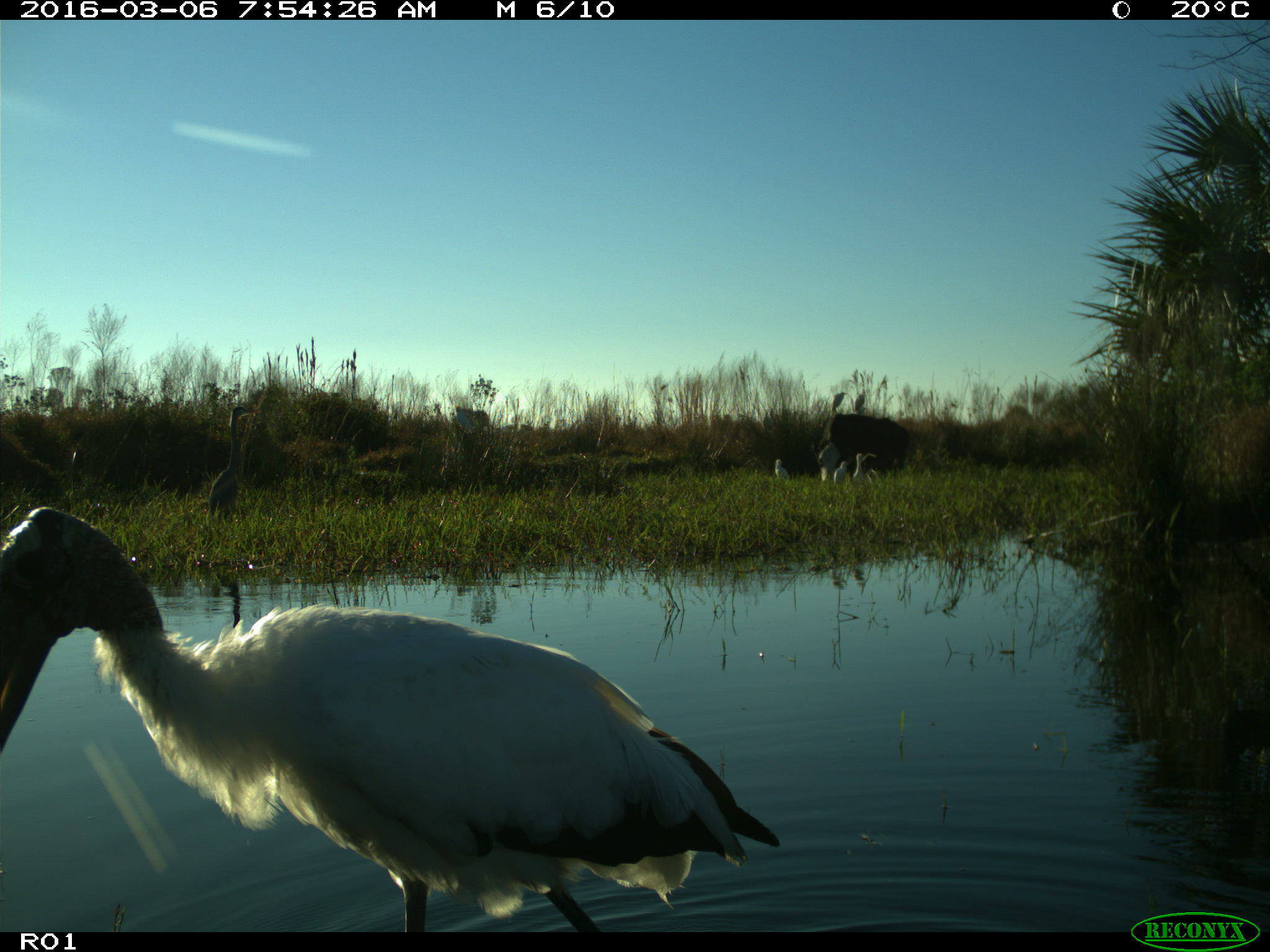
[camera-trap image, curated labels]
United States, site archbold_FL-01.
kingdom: Animalia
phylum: Chordata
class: Aves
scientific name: Aves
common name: birds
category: unidentified bird